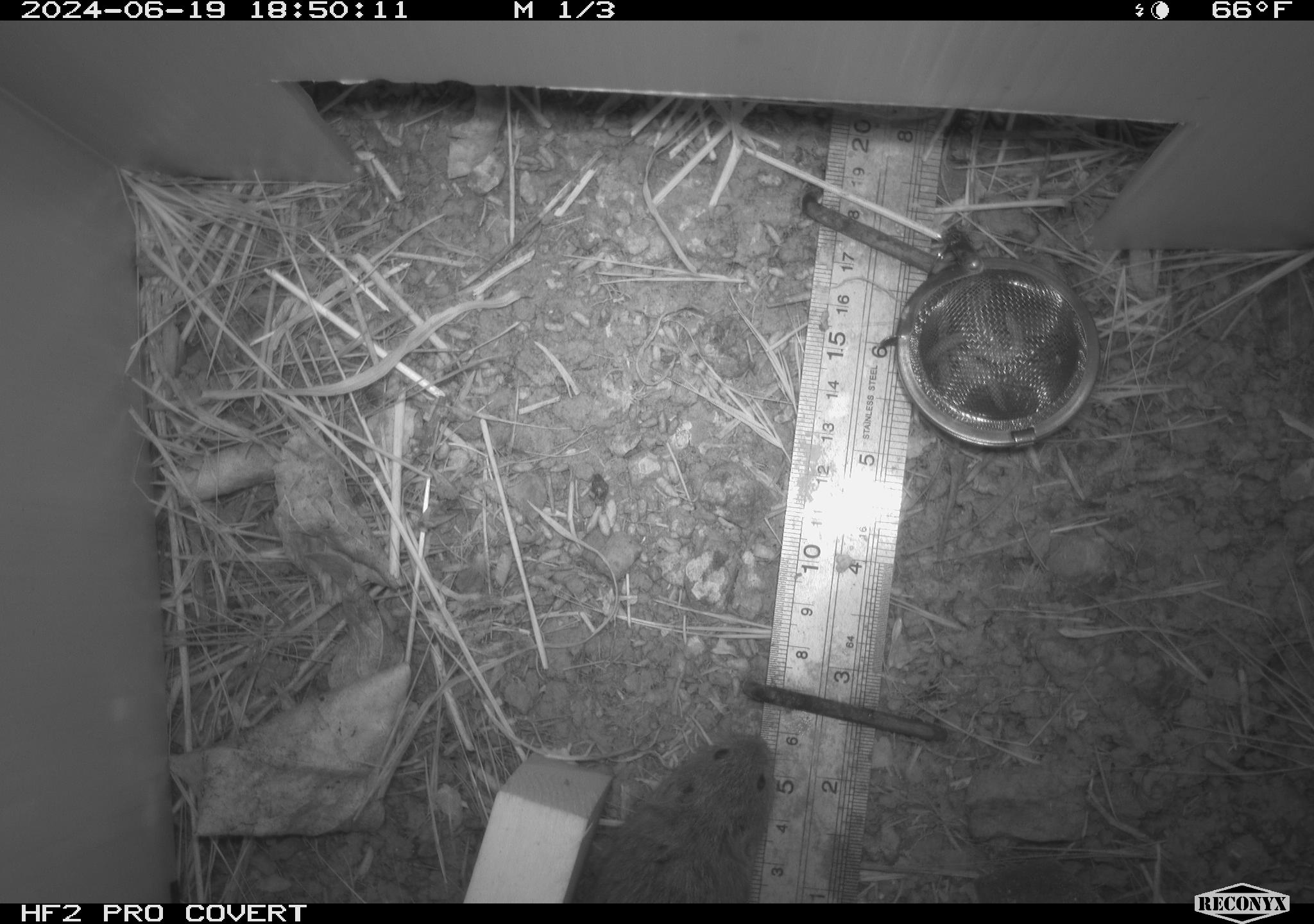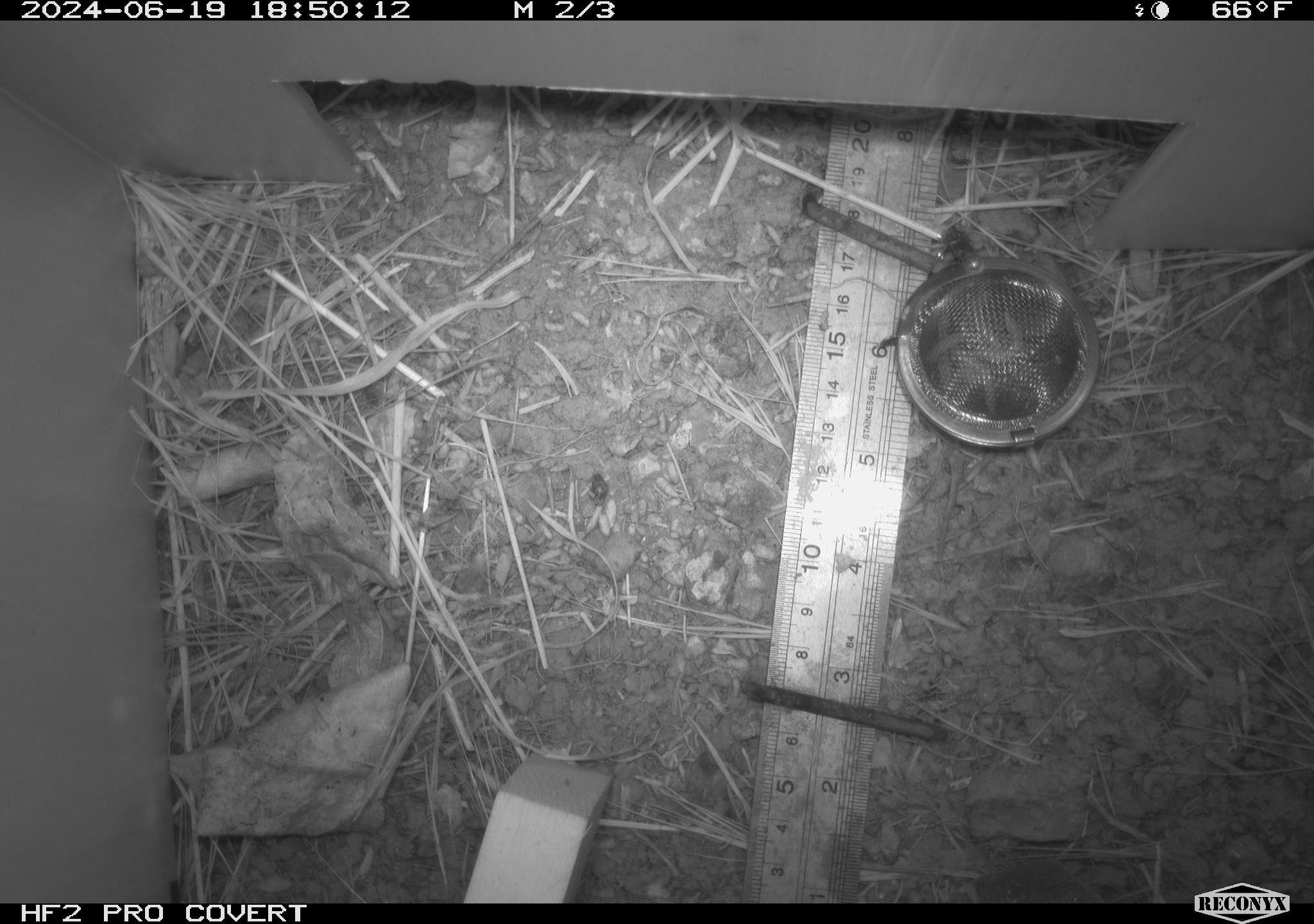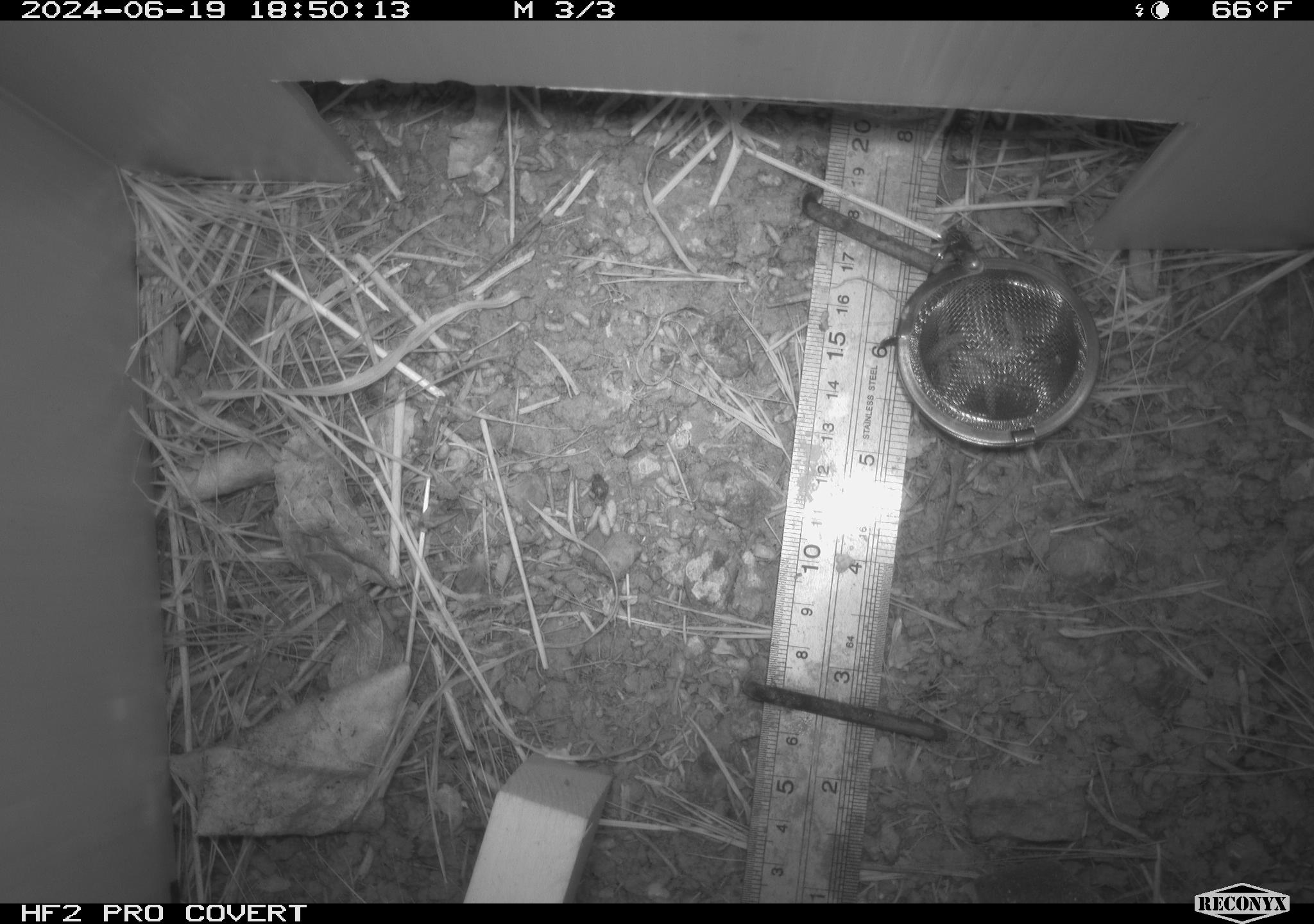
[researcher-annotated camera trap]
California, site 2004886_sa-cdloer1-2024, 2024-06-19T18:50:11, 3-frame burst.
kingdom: Animalia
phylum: Chordata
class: Mammalia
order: Rodentia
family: Cricetidae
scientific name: Arvicolinae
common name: voles, lemmings, and muskrats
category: arvicolinae subfamily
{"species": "arvicolinae subfamily (voles, lemmings, and muskrats) (Arvicolinae)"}